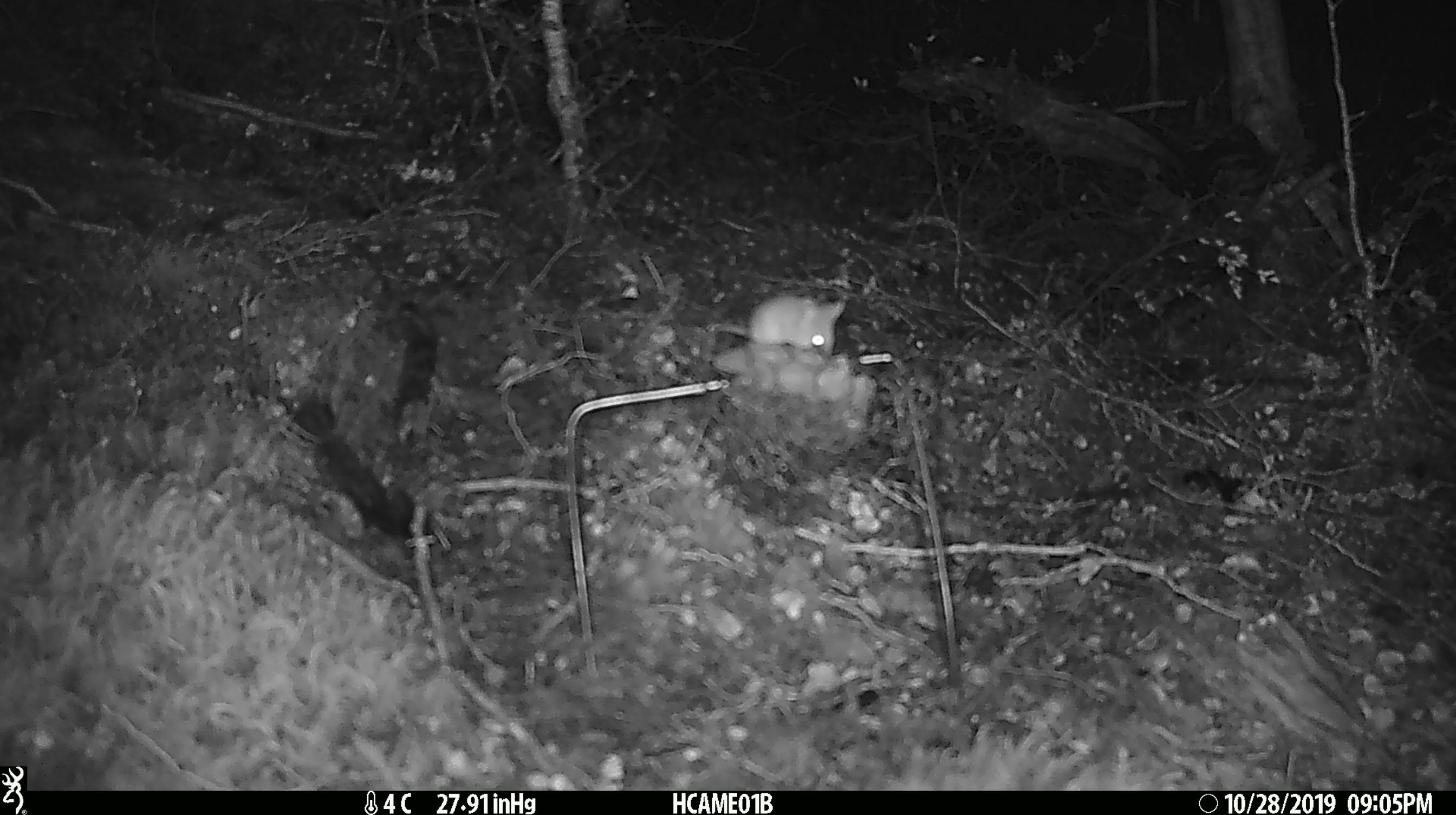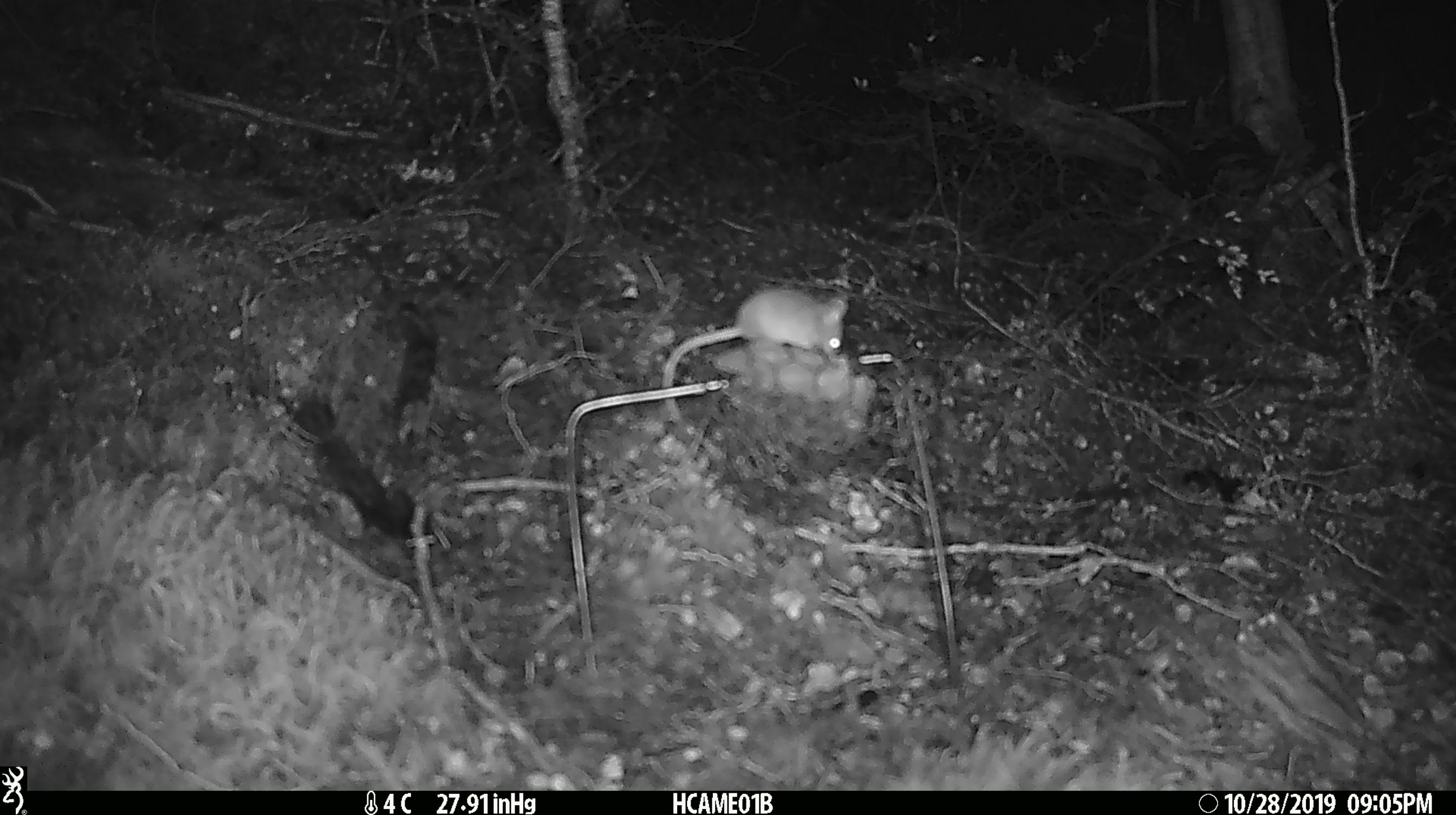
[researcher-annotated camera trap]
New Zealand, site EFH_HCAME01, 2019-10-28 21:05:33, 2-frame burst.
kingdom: Animalia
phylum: Chordata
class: Mammalia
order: Rodentia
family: Muridae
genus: Mus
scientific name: Mus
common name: mouse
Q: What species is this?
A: Mouse (Mus).